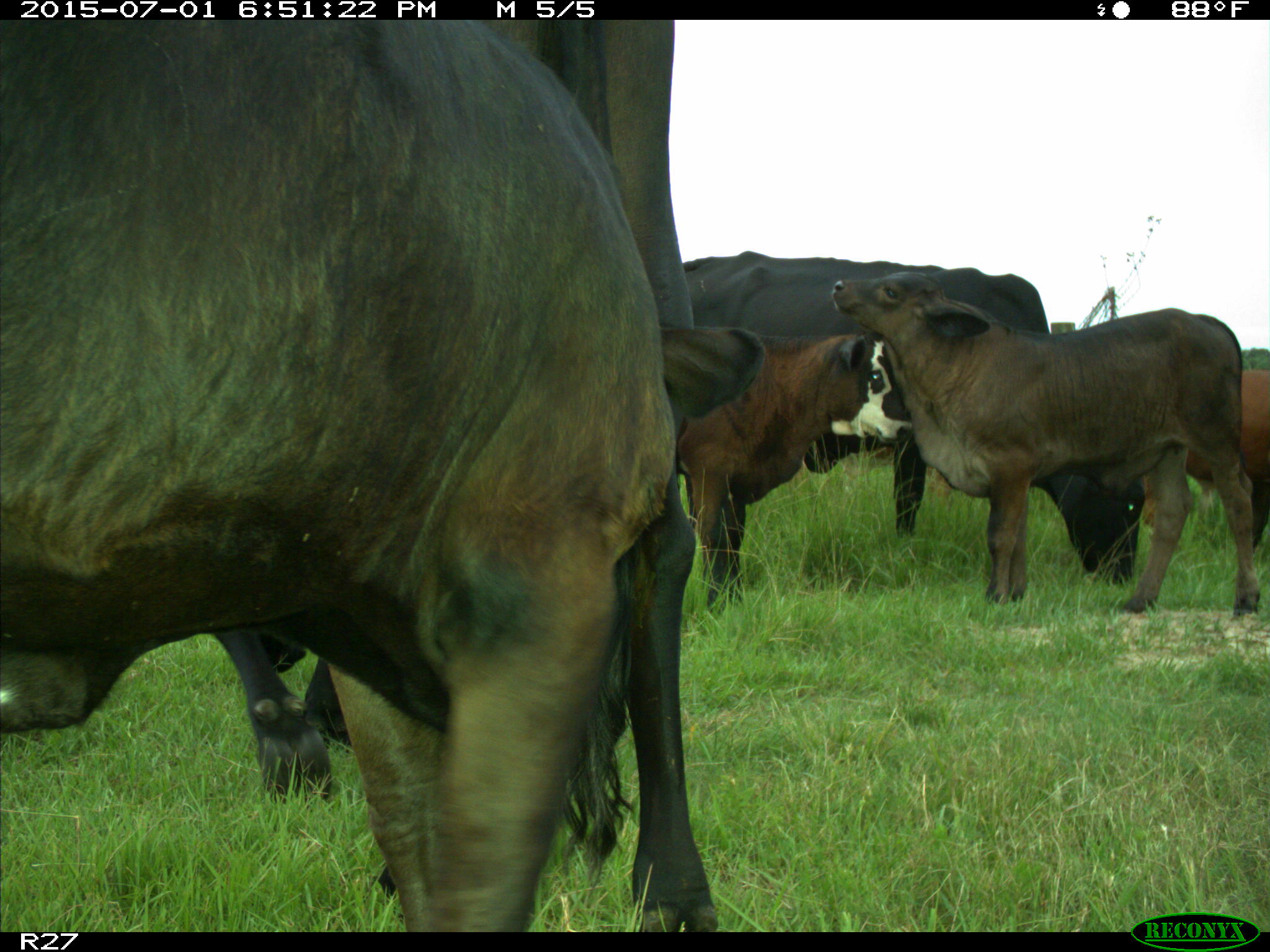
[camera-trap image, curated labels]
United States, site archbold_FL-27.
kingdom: Animalia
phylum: Chordata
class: Mammalia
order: Artiodactyla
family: Bovidae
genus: Bos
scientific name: Bos taurus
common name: domestic cow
Bos taurus (domestic cow).